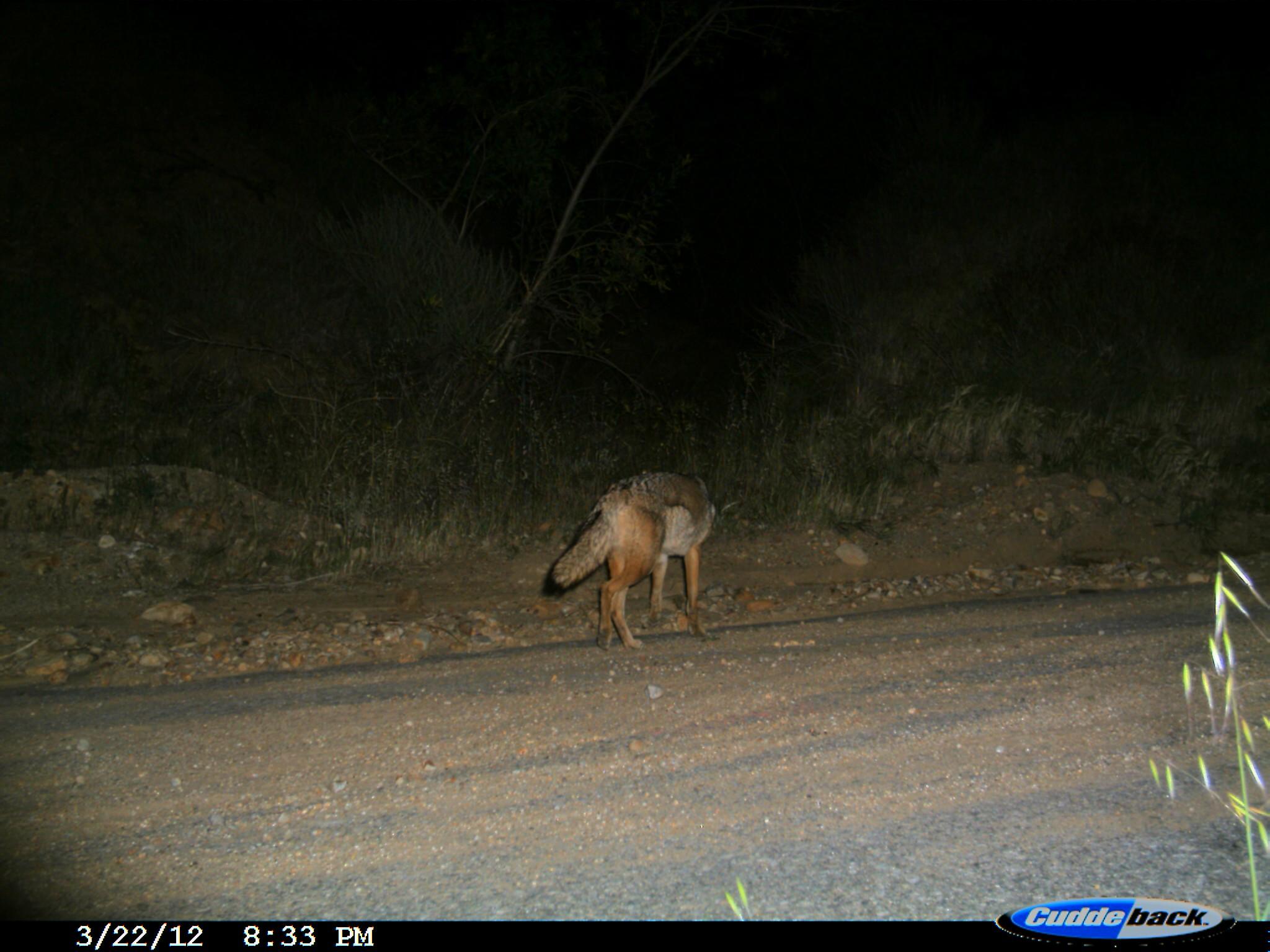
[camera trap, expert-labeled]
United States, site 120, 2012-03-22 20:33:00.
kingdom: Animalia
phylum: Chordata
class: Mammalia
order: Carnivora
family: Canidae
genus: Canis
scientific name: Canis latrans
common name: coyote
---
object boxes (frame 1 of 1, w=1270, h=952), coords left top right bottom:
coyote: 533 454 719 655